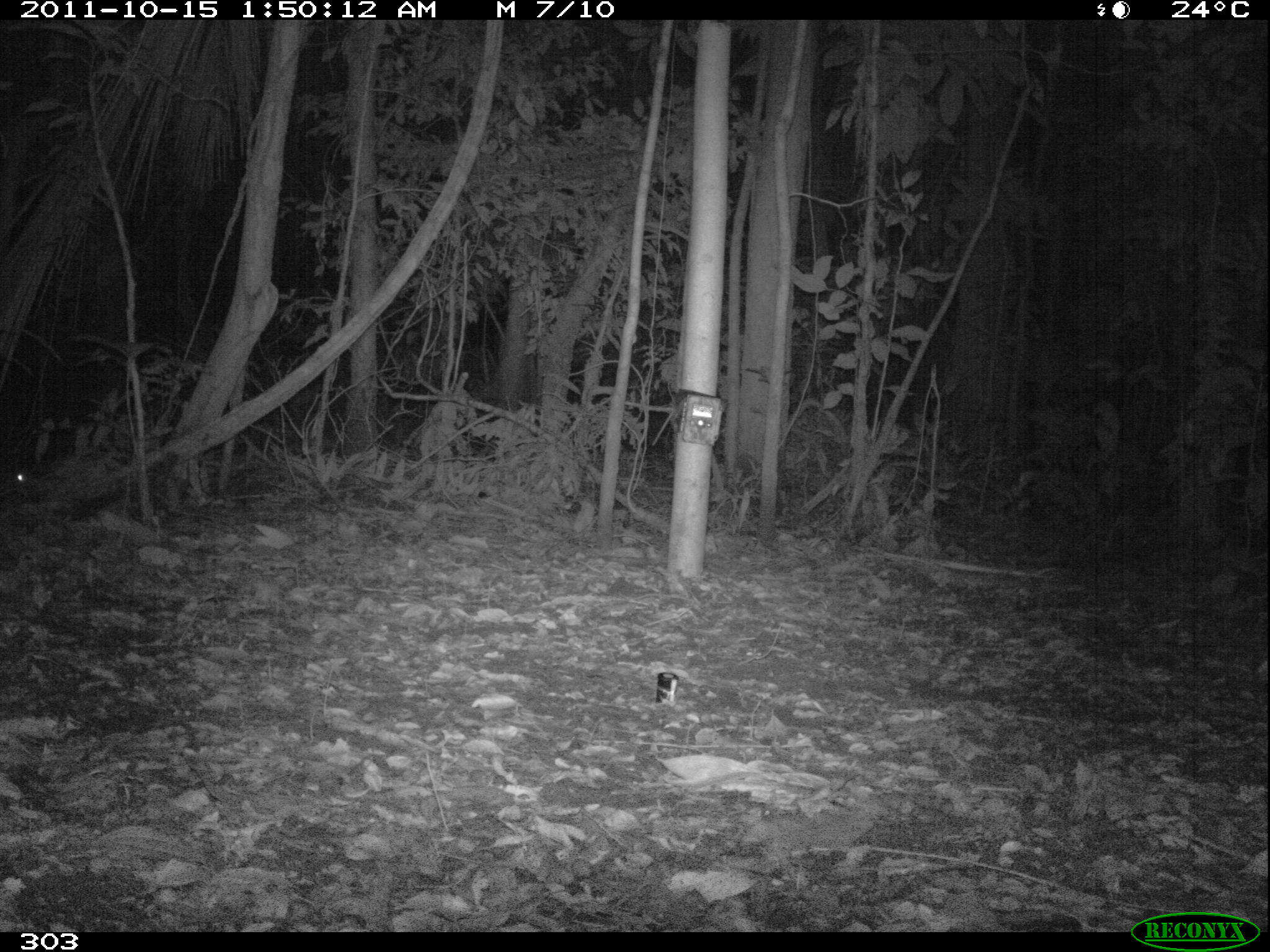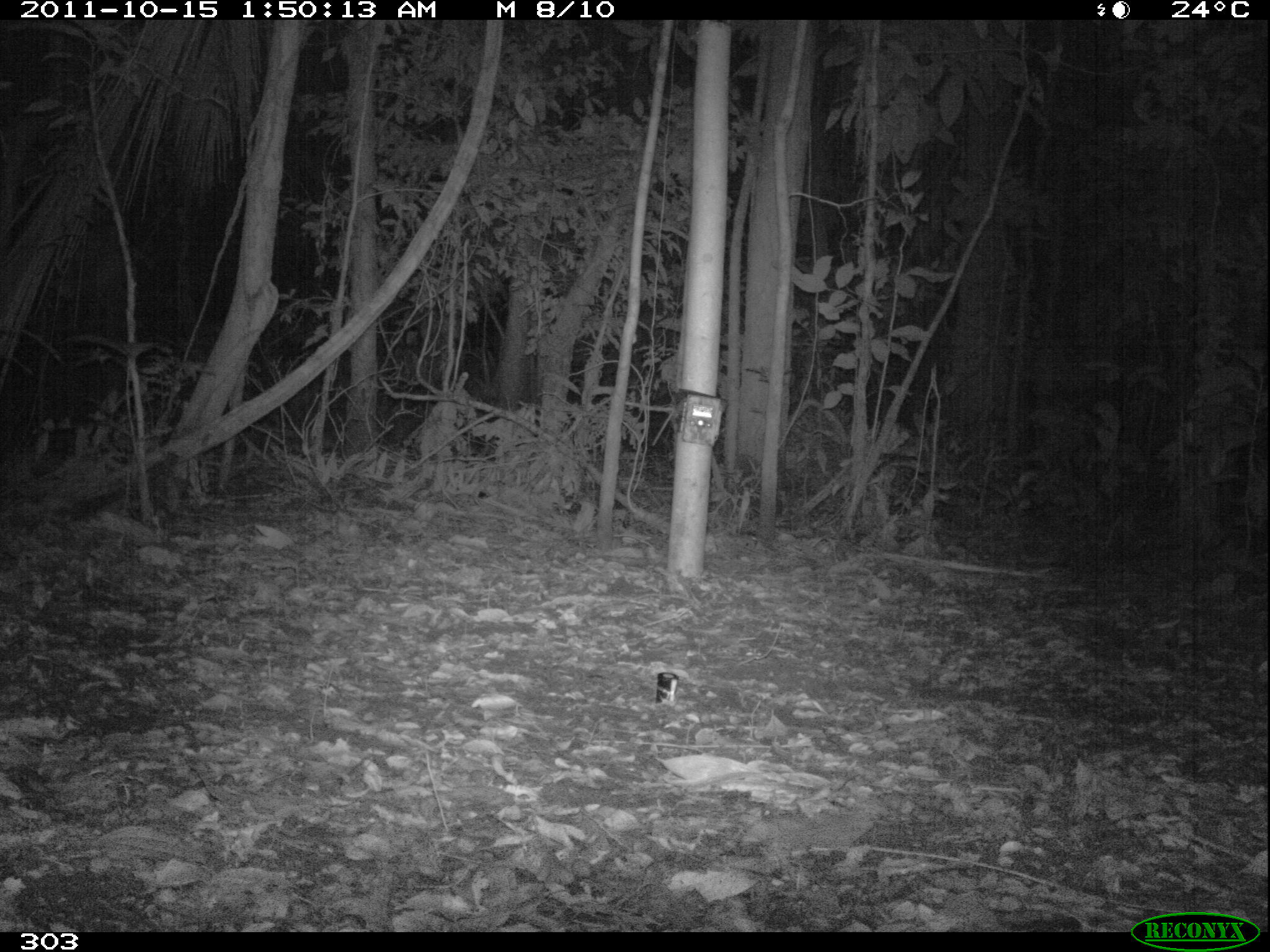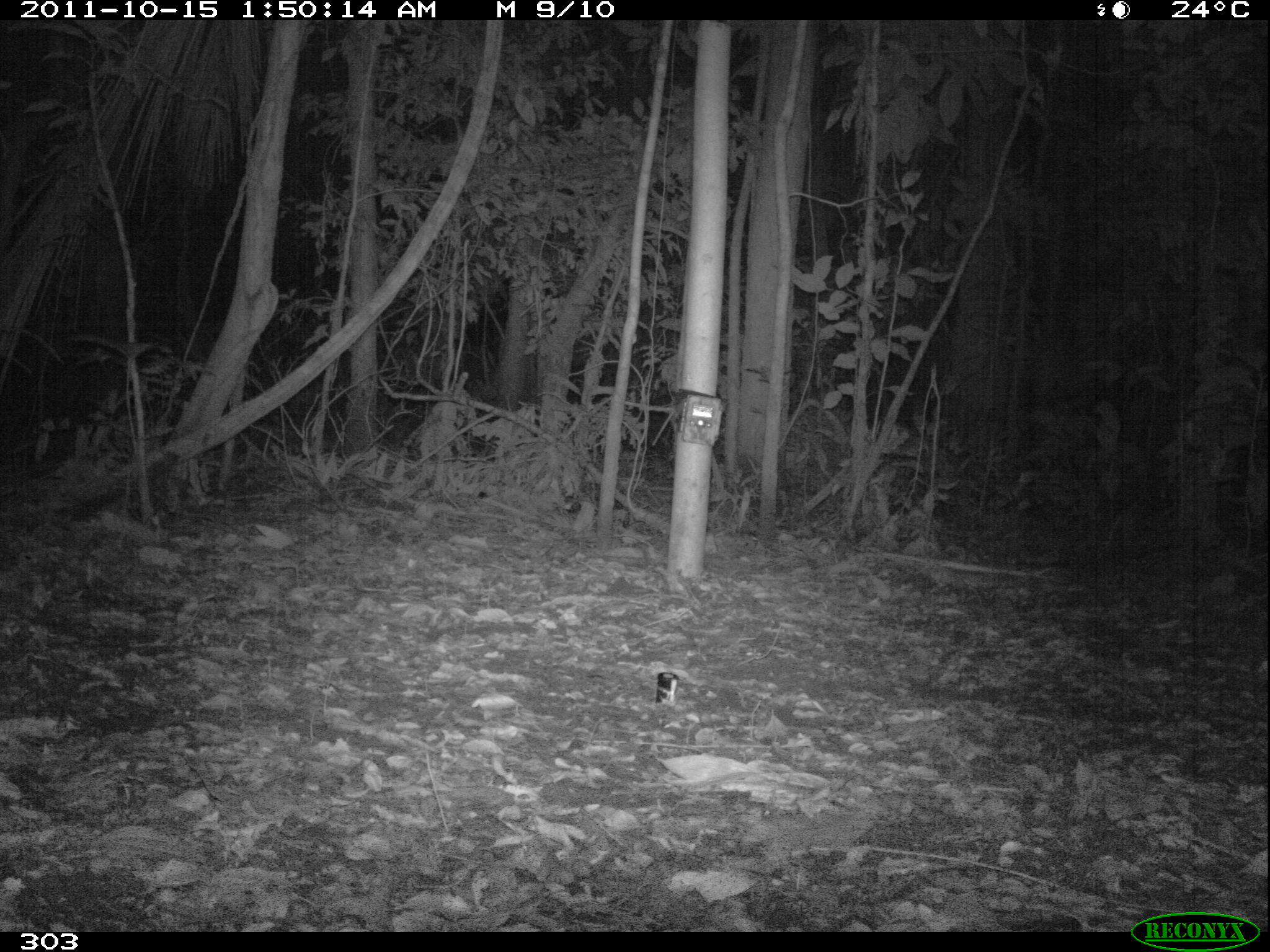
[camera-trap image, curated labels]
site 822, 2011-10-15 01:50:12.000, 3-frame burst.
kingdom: Animalia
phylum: Chordata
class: Mammalia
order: Didelphimorphia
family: Didelphidae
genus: Didelphis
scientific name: Didelphis marsupialis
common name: southern opossum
Didelphis marsupialis (southern opossum).